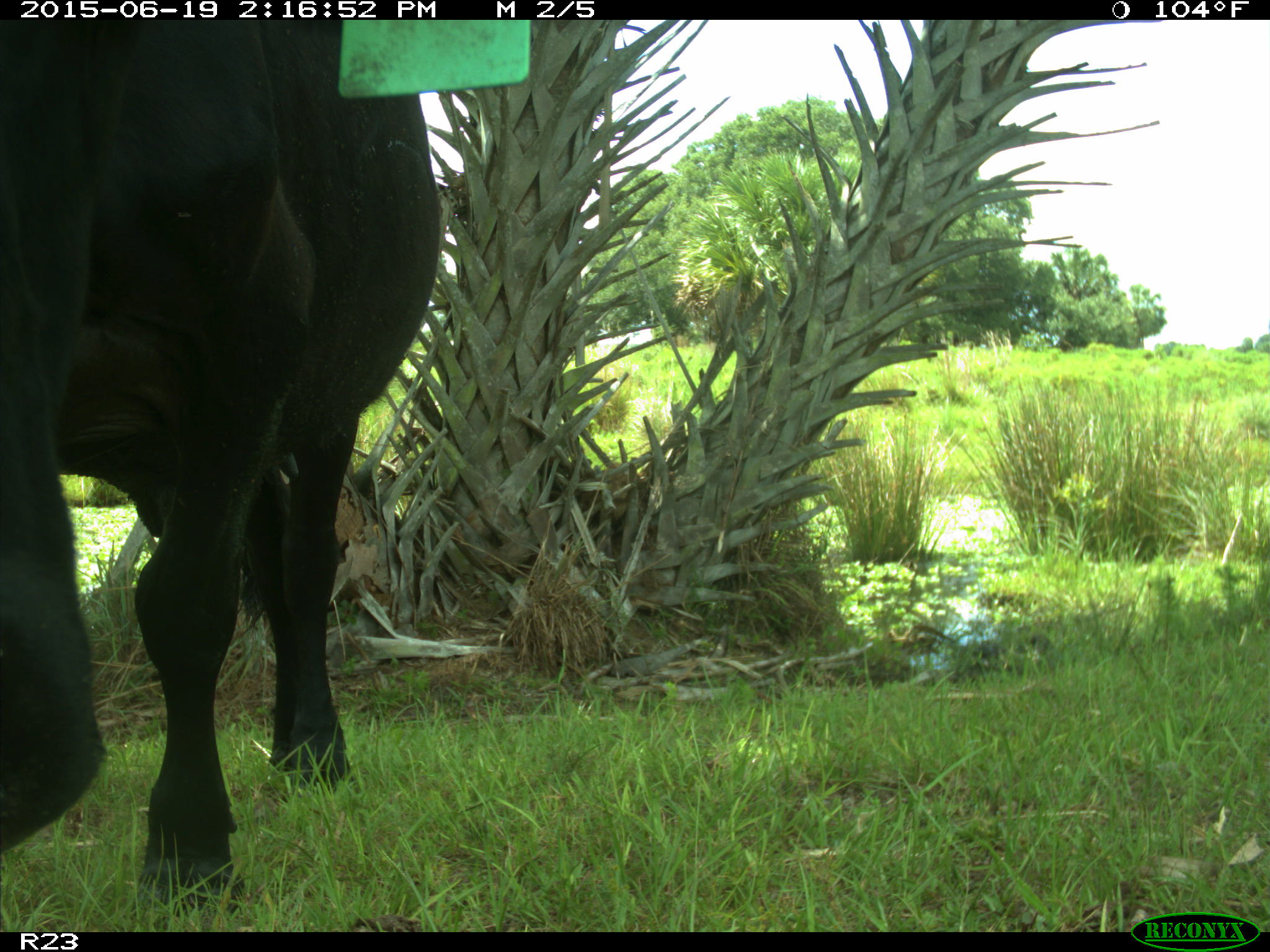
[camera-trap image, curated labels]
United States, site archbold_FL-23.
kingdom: Animalia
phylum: Chordata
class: Mammalia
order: Artiodactyla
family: Bovidae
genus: Bos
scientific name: Bos taurus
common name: domestic cow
Bos taurus (domestic cow).